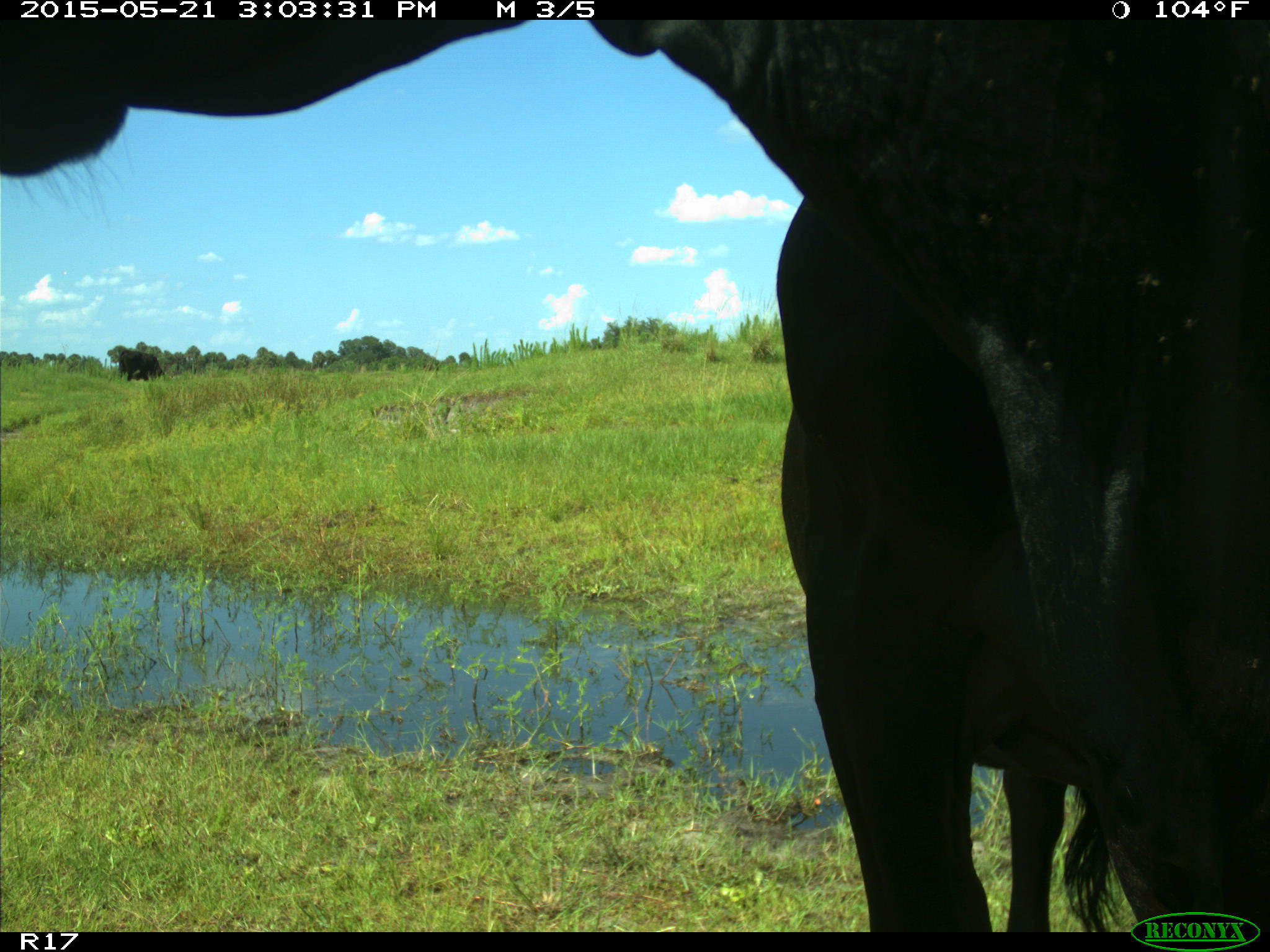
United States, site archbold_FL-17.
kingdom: Animalia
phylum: Chordata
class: Mammalia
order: Artiodactyla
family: Bovidae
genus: Bos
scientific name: Bos taurus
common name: domestic cow